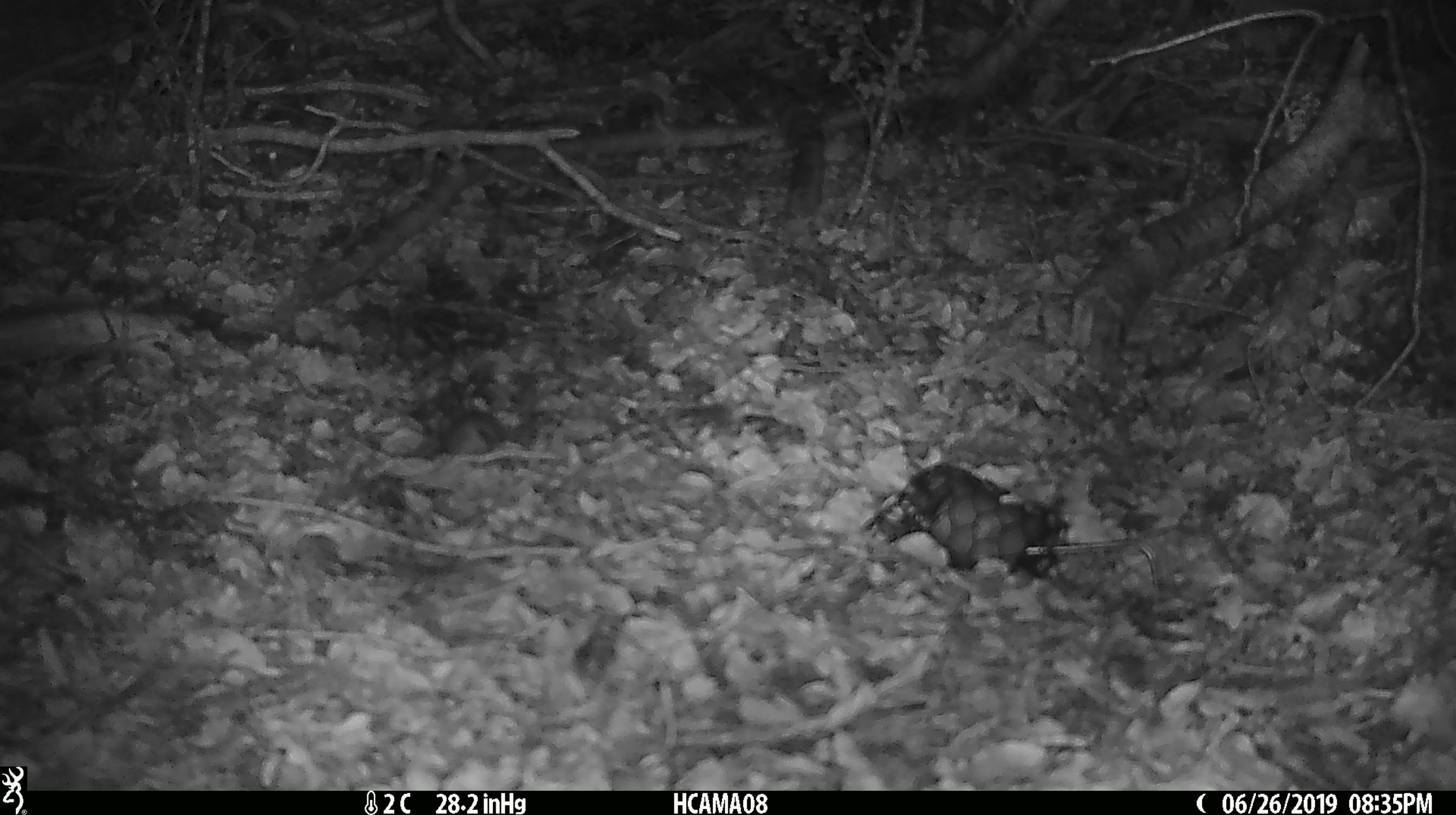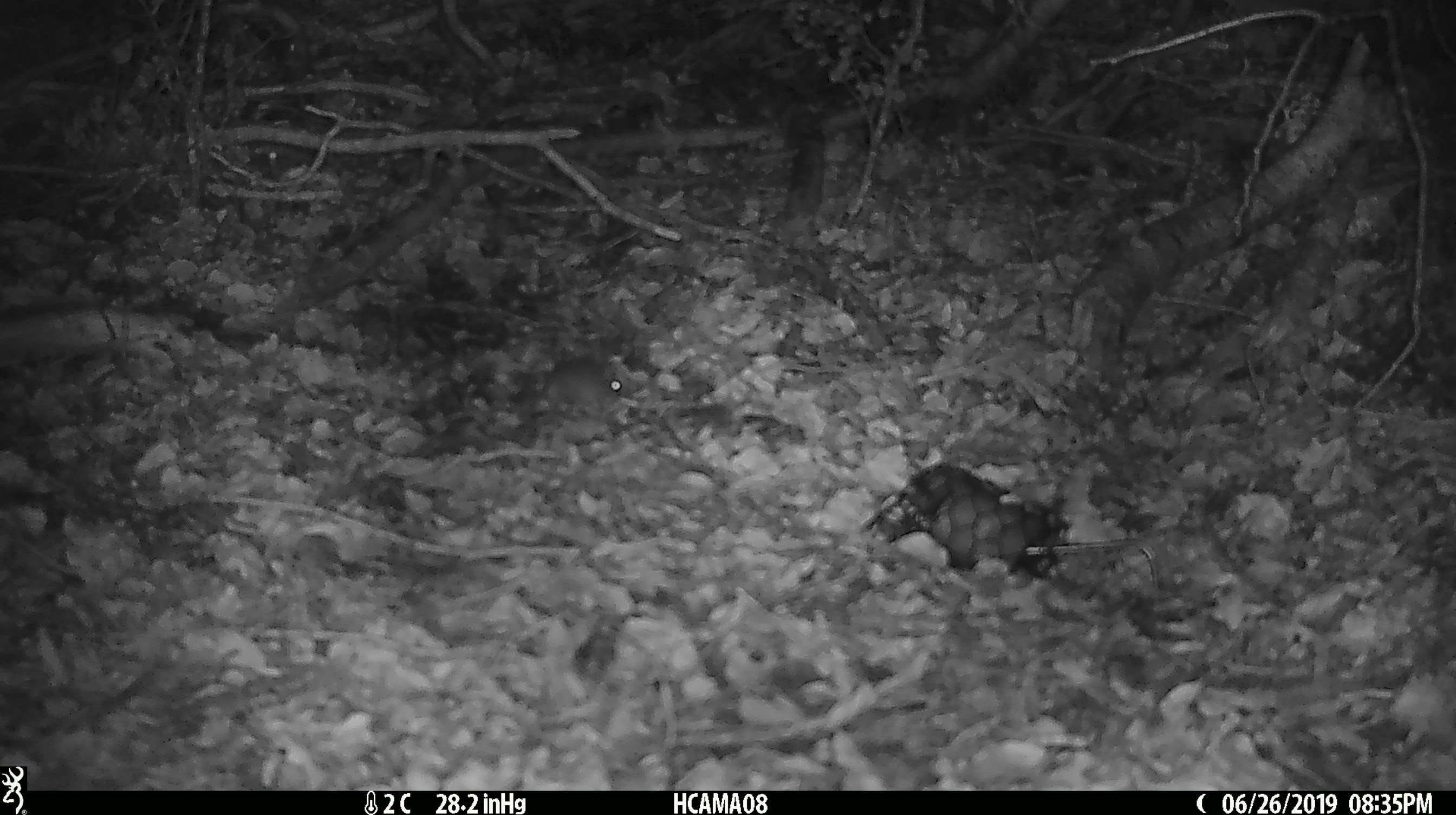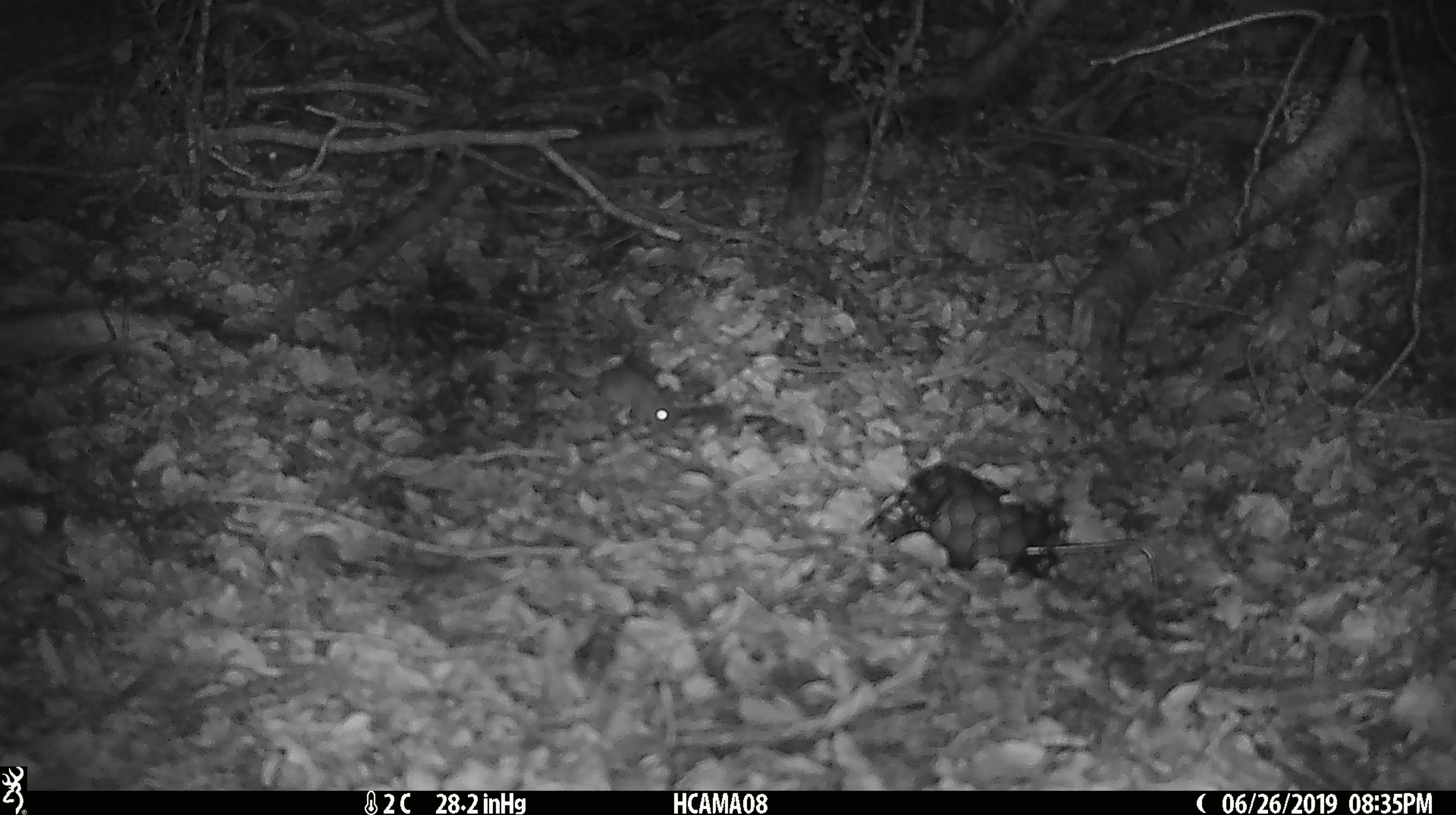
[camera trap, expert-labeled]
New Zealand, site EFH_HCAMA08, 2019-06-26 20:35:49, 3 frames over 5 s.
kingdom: Animalia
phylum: Chordata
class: Mammalia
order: Rodentia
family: Muridae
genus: Mus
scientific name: Mus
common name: mouse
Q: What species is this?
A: Mouse (Mus).